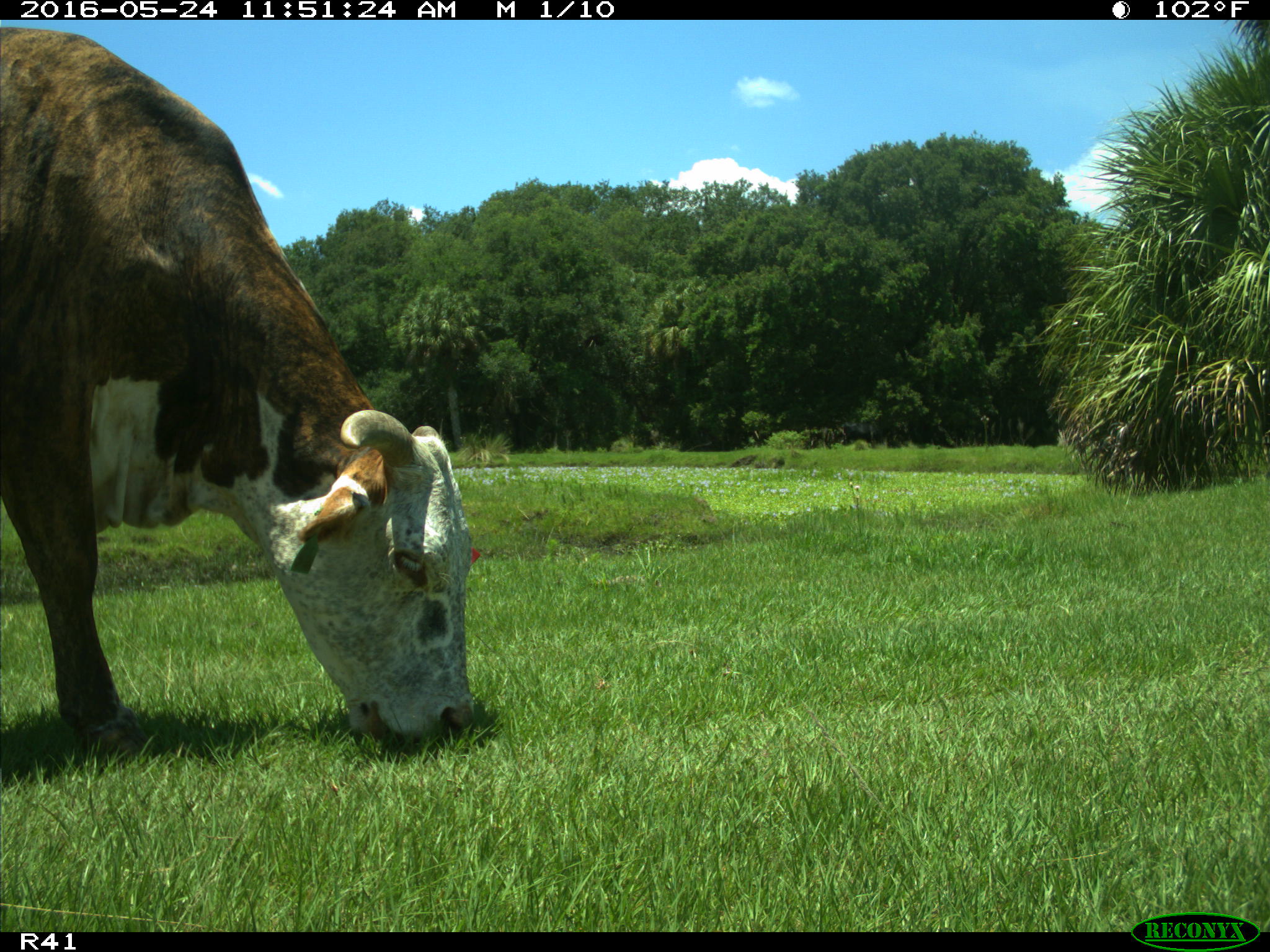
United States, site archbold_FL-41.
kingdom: Animalia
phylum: Chordata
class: Mammalia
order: Artiodactyla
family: Bovidae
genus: Bos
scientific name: Bos taurus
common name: domestic cow